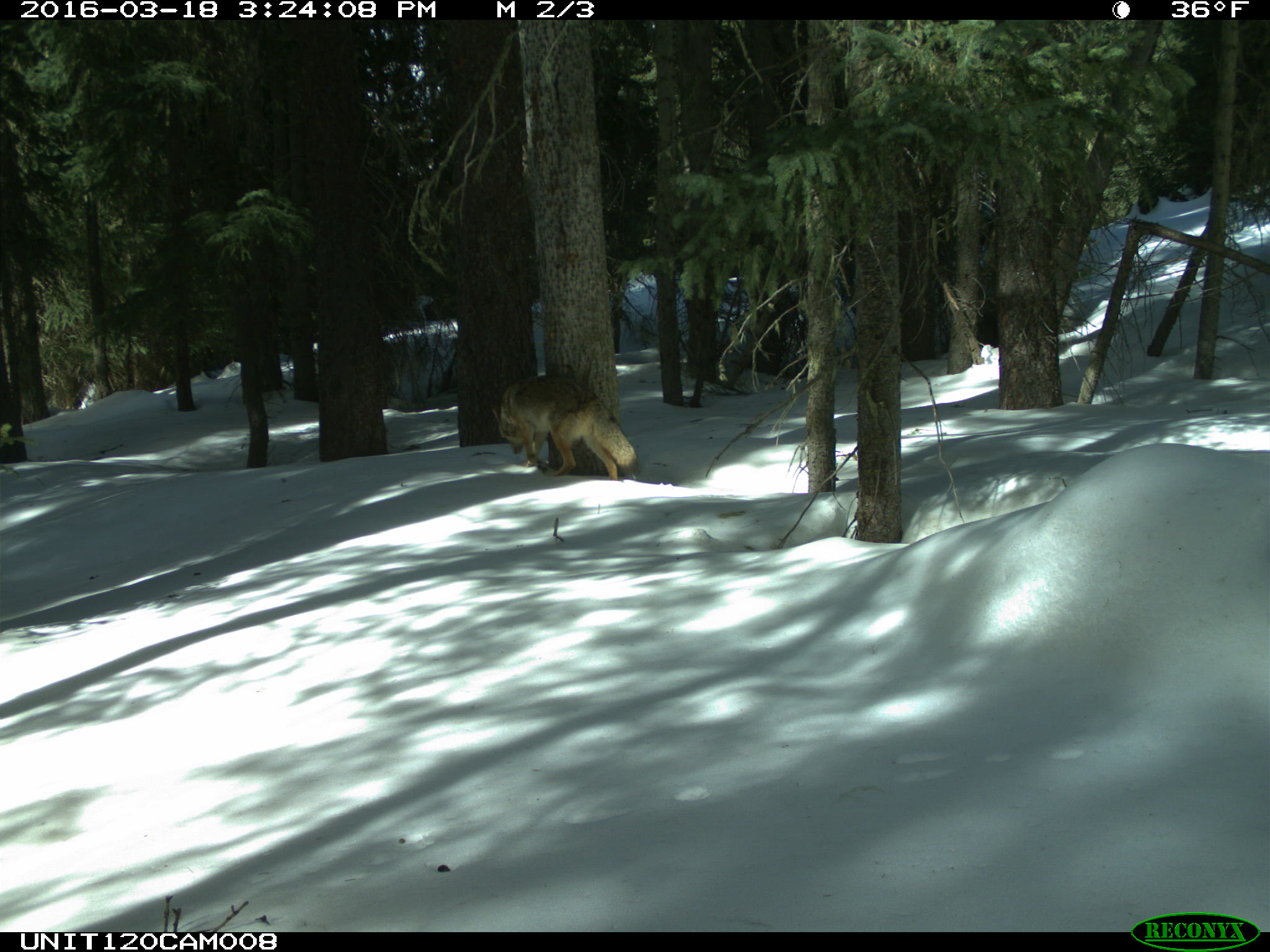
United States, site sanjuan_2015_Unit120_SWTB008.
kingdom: Animalia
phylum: Chordata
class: Mammalia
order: Carnivora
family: Canidae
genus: Canis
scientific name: Canis latrans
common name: coyote